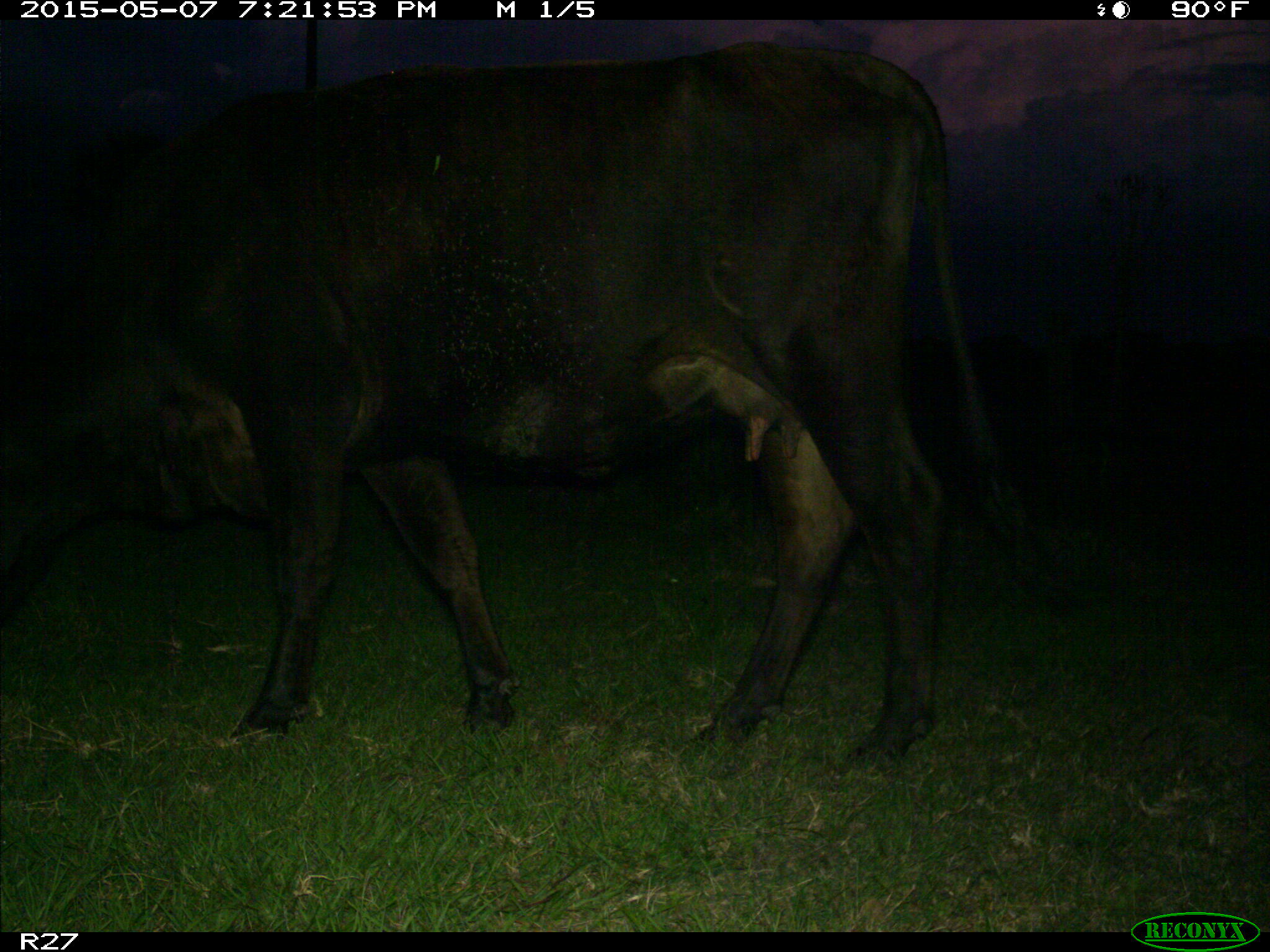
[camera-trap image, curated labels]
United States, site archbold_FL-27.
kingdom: Animalia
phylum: Chordata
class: Mammalia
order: Artiodactyla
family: Bovidae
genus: Bos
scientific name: Bos taurus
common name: domestic cow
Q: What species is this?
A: Bos taurus (domestic cow).